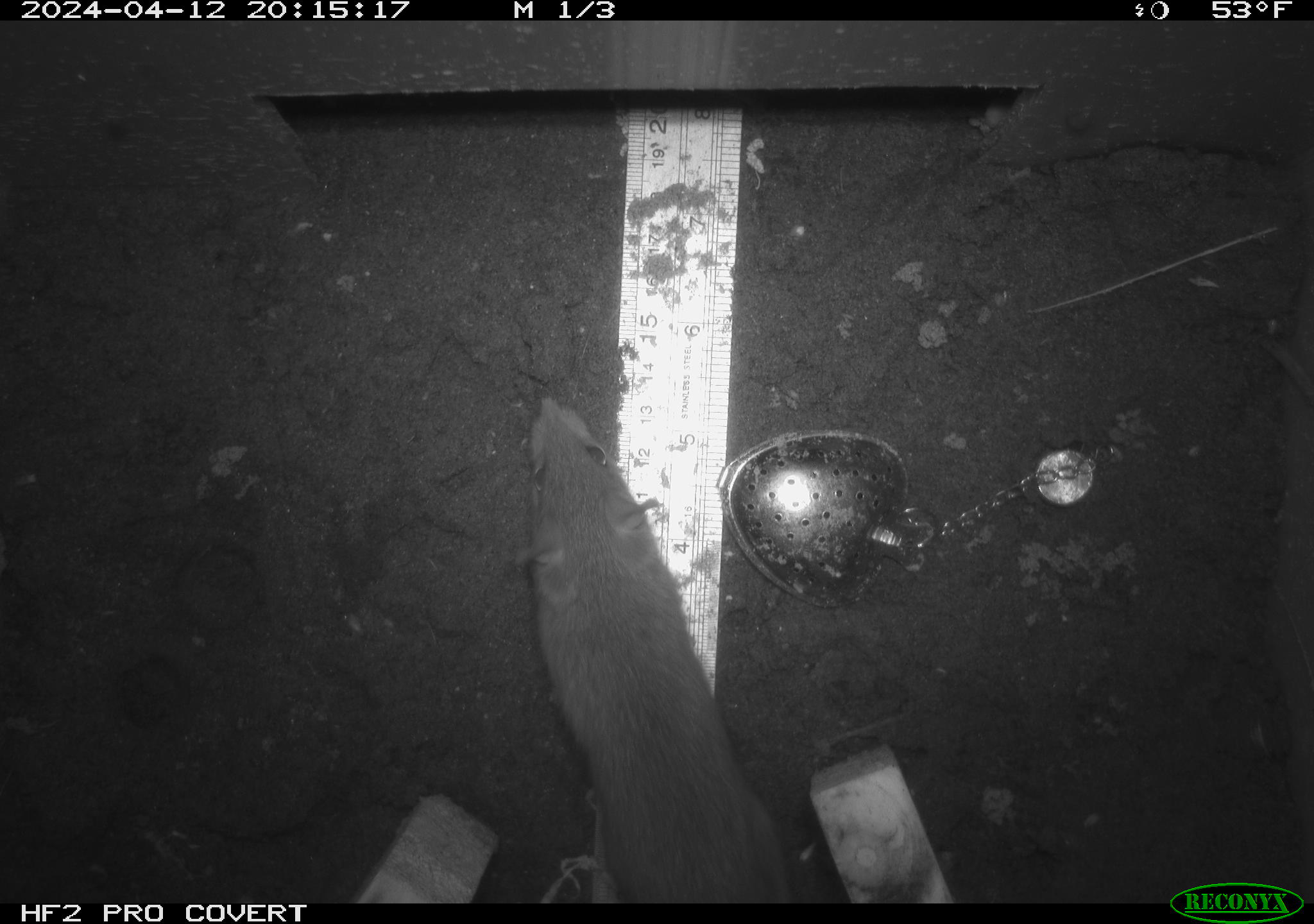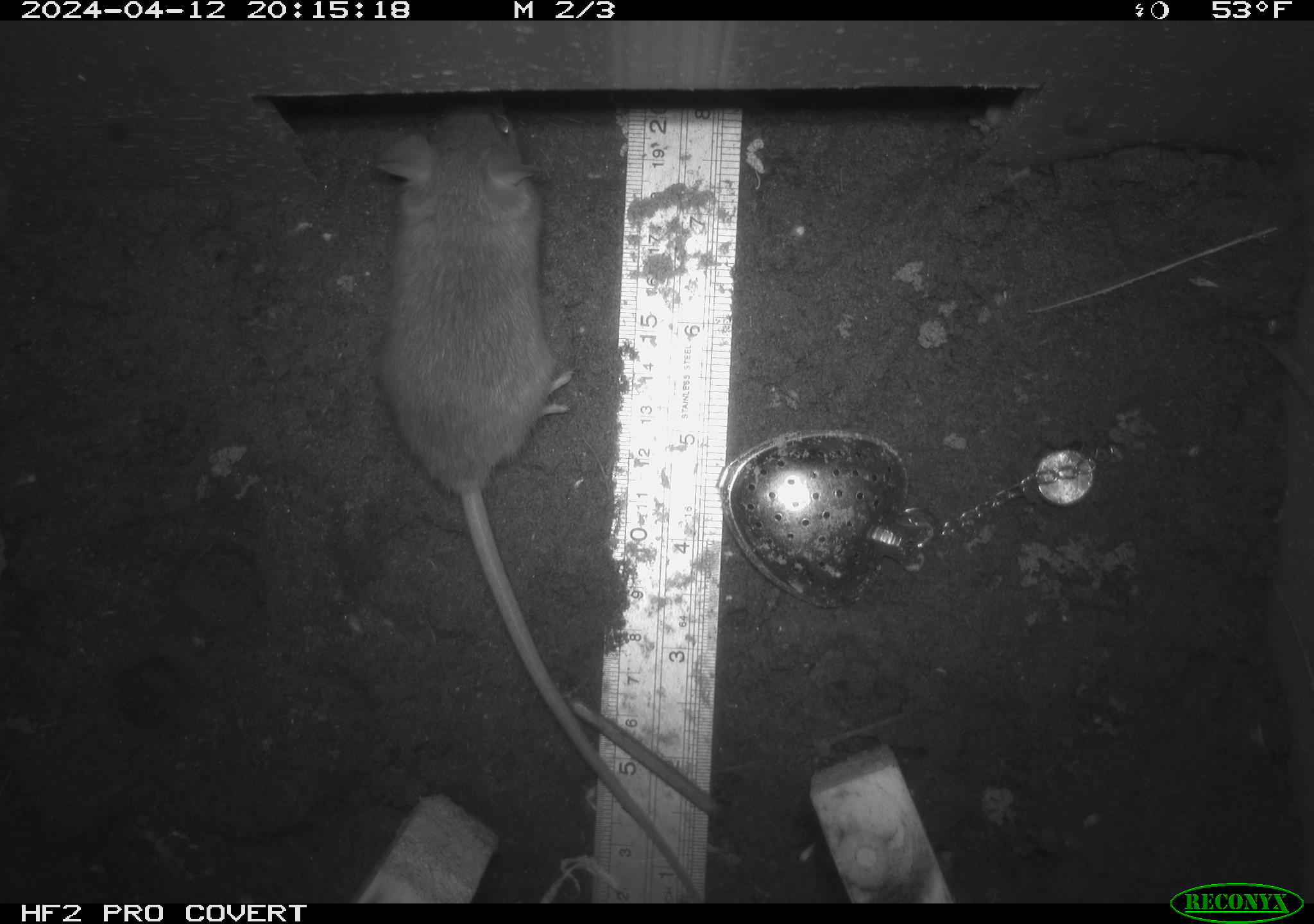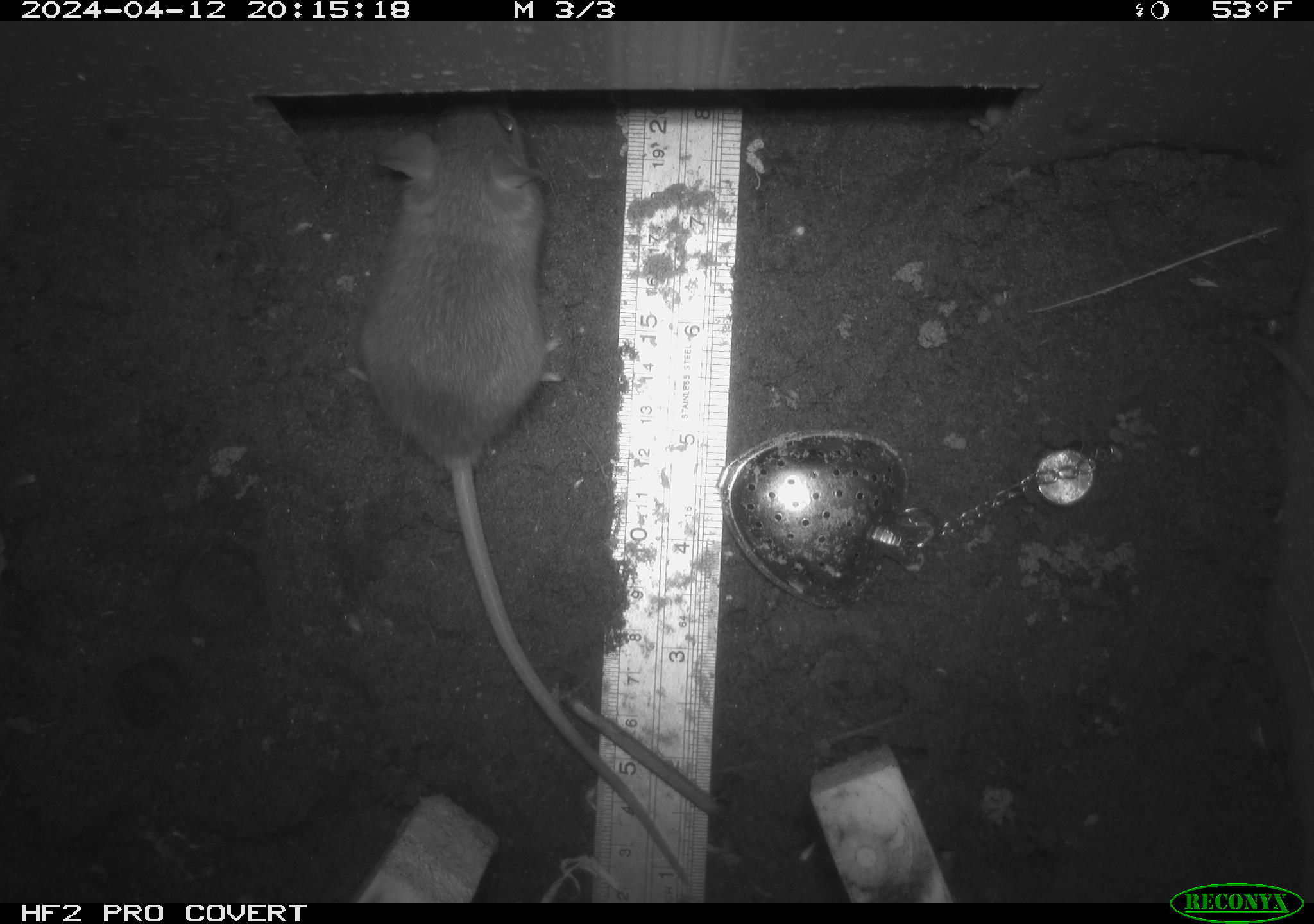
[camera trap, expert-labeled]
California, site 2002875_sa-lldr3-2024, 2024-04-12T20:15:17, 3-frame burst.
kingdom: Animalia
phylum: Chordata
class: Mammalia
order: Rodentia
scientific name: Rodentia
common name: rodent